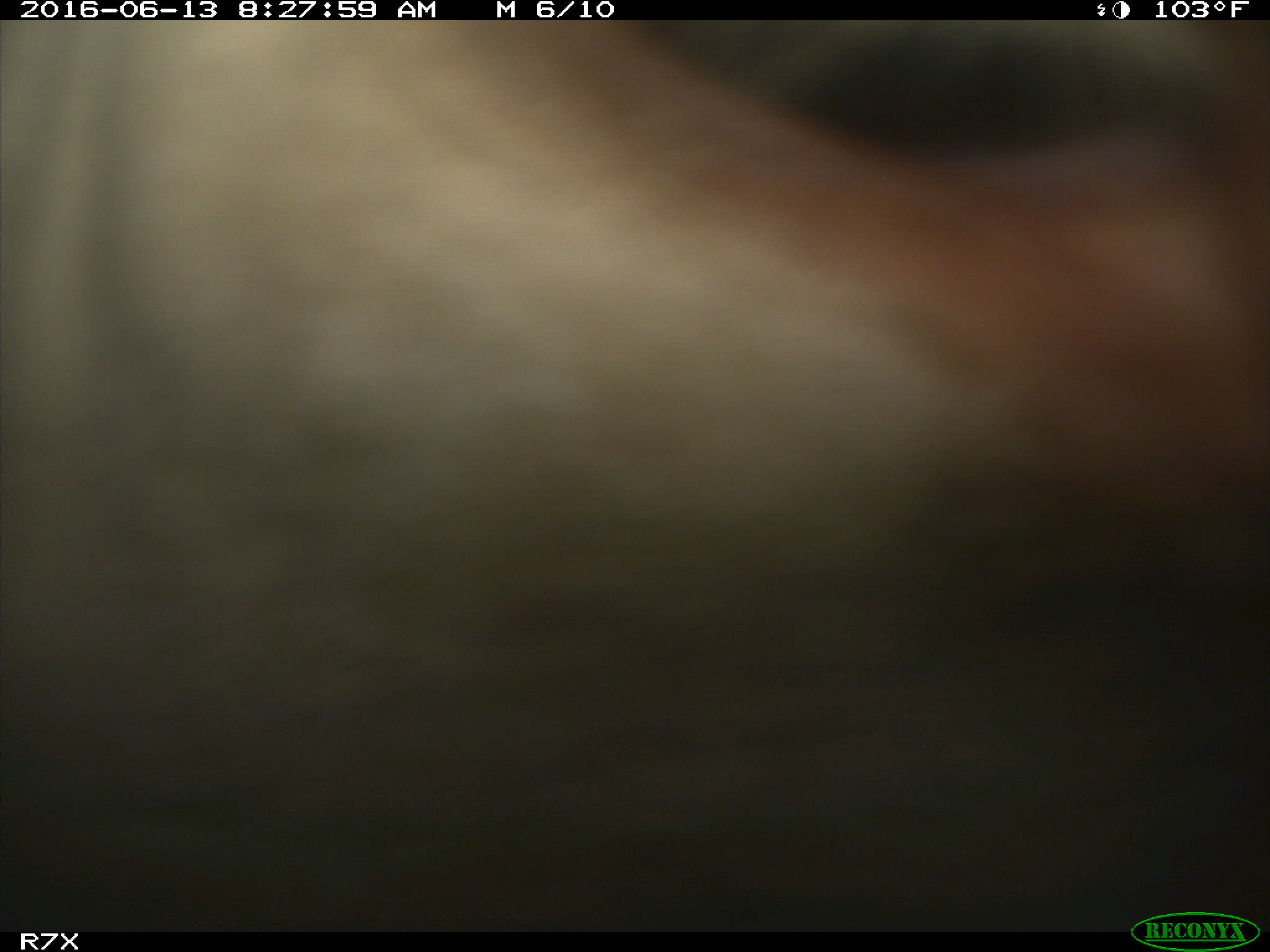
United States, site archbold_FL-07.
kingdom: Animalia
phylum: Chordata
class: Mammalia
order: Artiodactyla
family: Bovidae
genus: Bos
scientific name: Bos taurus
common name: domestic cow